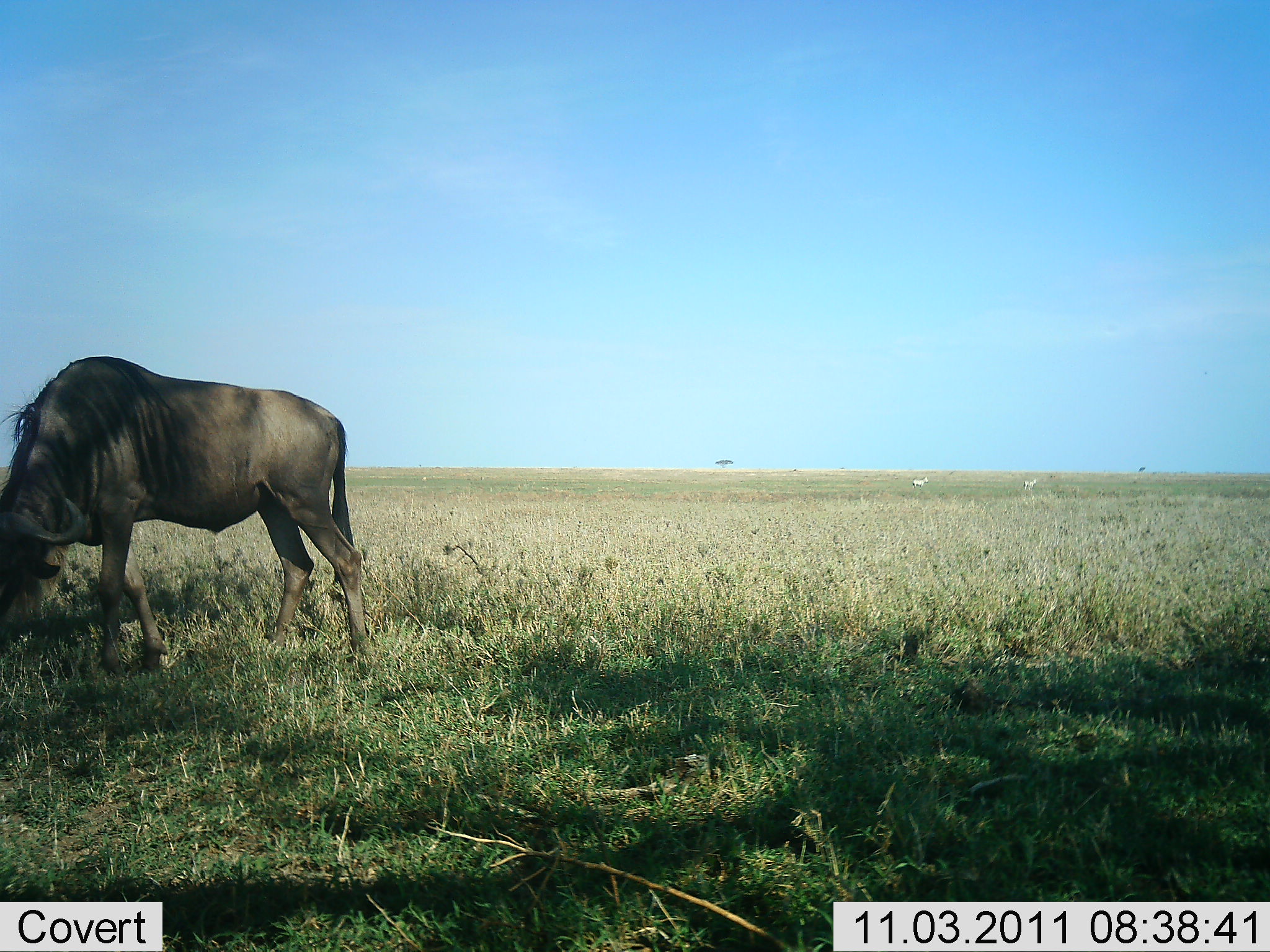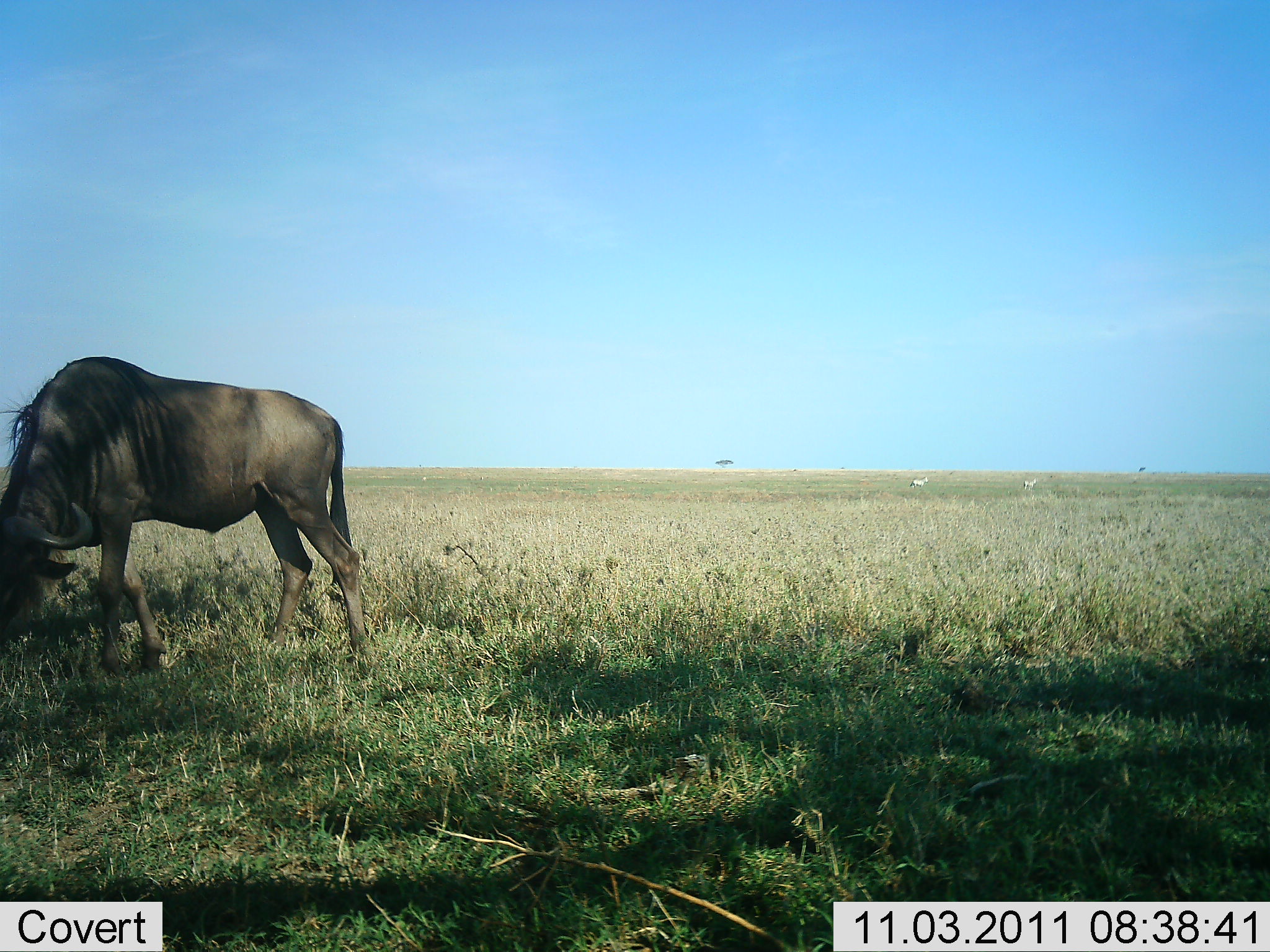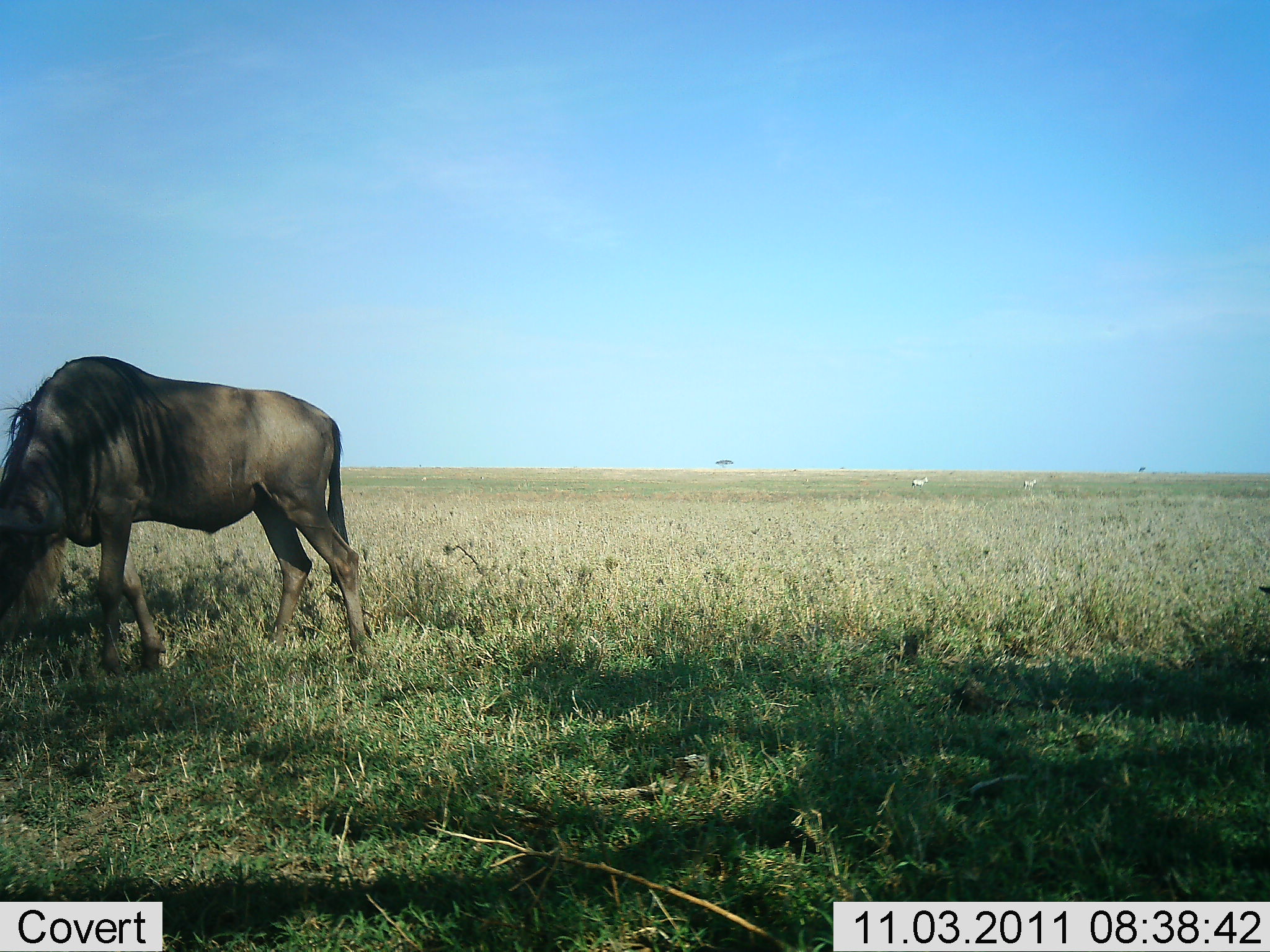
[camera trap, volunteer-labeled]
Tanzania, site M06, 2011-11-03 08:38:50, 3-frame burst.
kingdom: Animalia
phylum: Chordata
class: Mammalia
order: Artiodactyla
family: Bovidae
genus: Connochaetes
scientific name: Connochaetes taurinus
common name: blue wildebeest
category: wildebeest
Wildebeest (blue wildebeest) (Connochaetes taurinus), count 1. Behavior (volunteer vote fractions): standing 38%, resting 0%, moving 0%, interacting 0%. Young present (vote fraction): 0%. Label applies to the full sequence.